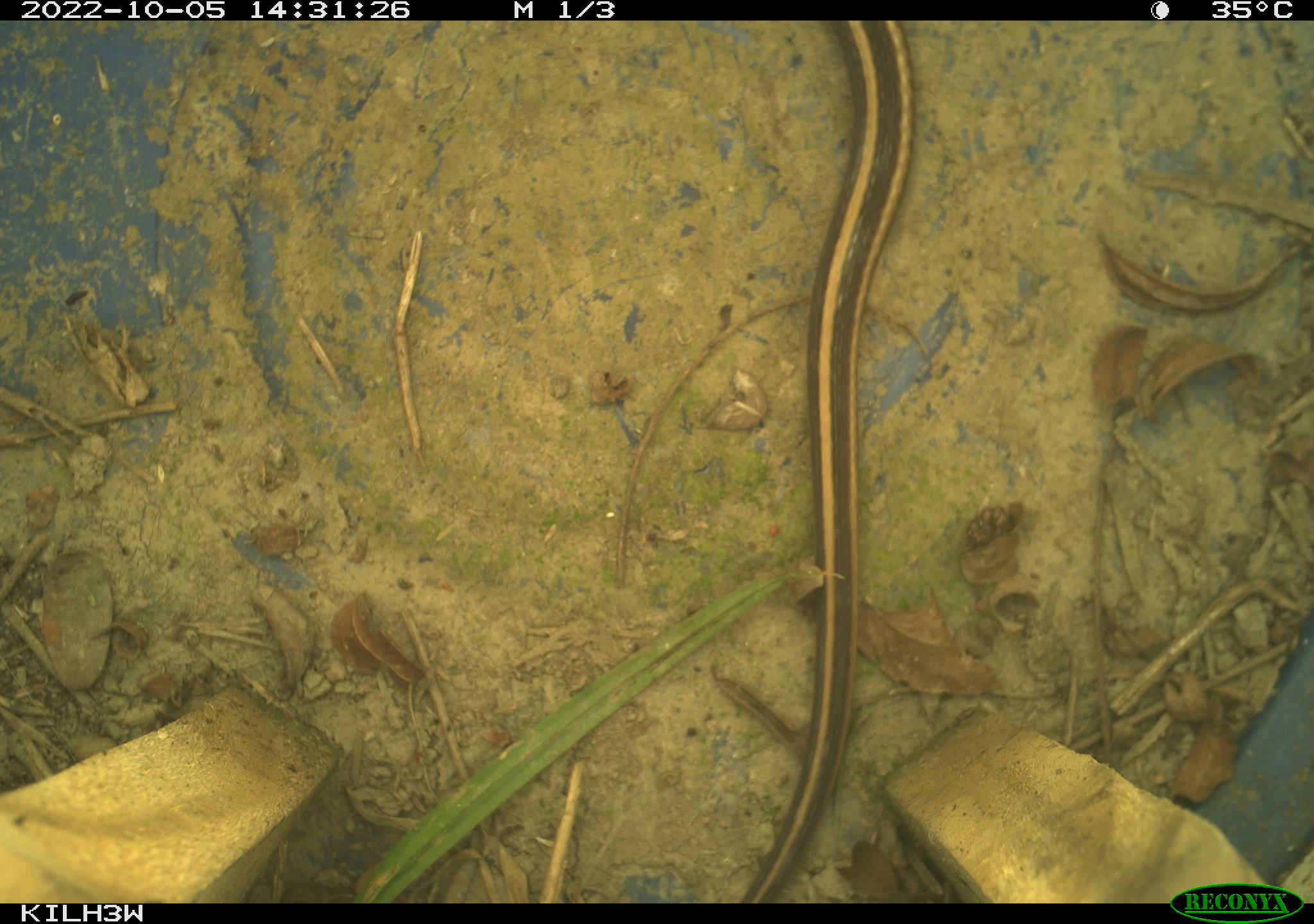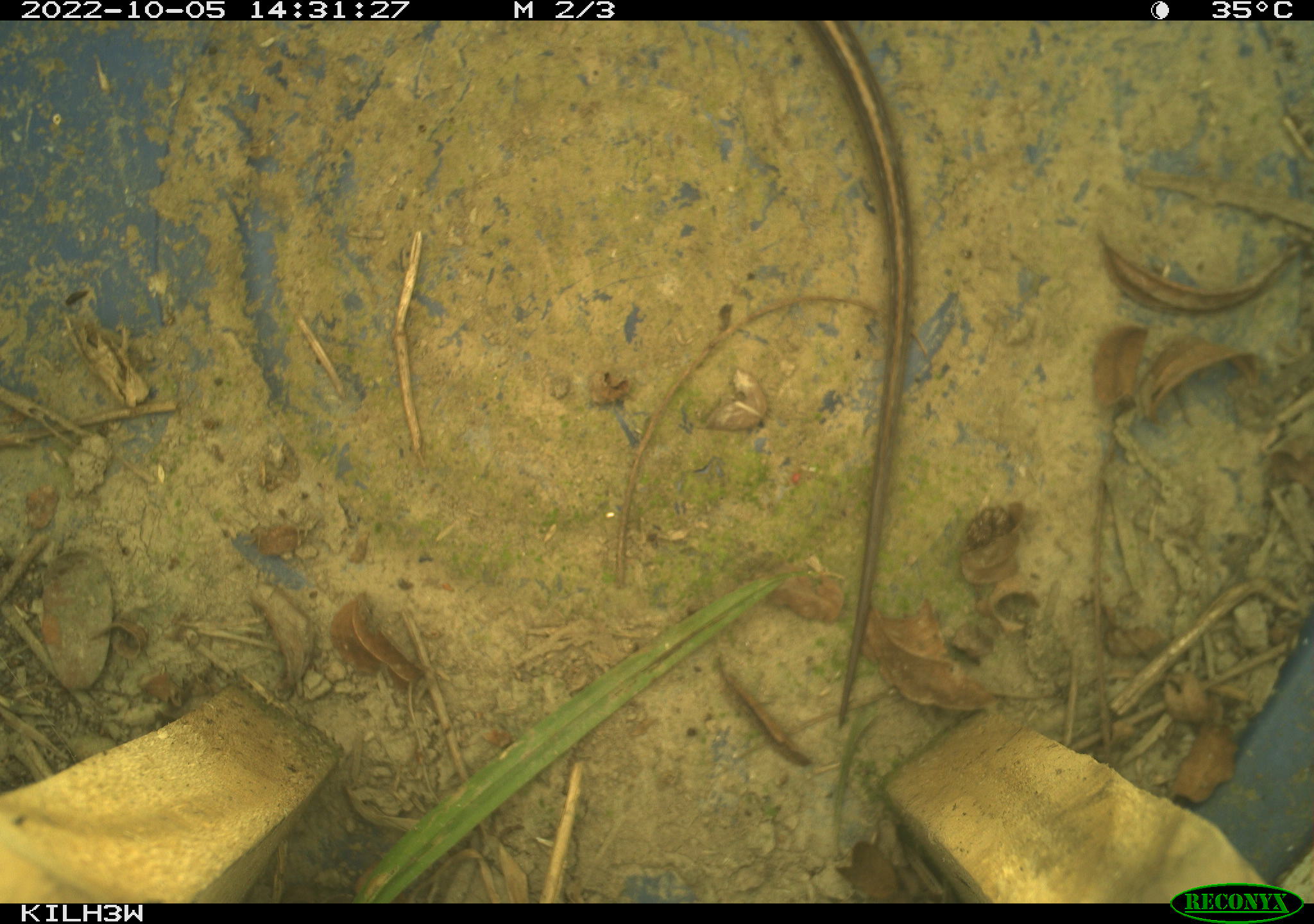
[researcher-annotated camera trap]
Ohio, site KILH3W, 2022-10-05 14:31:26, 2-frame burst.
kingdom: Animalia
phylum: Chordata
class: Reptilia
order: Squamata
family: Colubridae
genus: Thamnophis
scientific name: Thamnophis sirtalis sirtalis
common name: eastern gartersnake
Eastern gartersnake (Thamnophis sirtalis sirtalis).